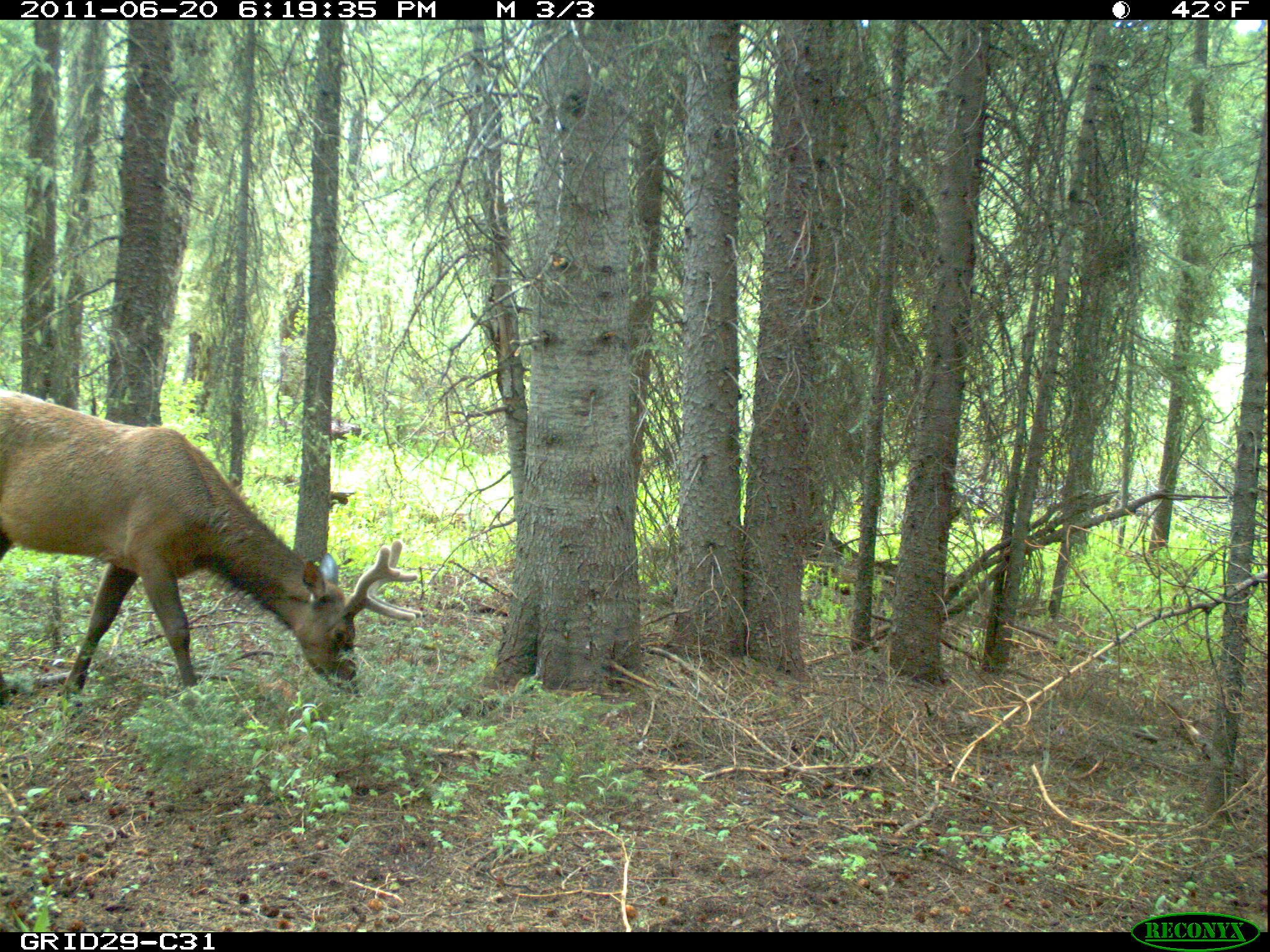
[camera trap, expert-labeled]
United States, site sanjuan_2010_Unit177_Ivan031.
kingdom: Animalia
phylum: Chordata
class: Mammalia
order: Artiodactyla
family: Cervidae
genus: Cervus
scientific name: Cervus elaphus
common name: red deer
Cervus elaphus (red deer).